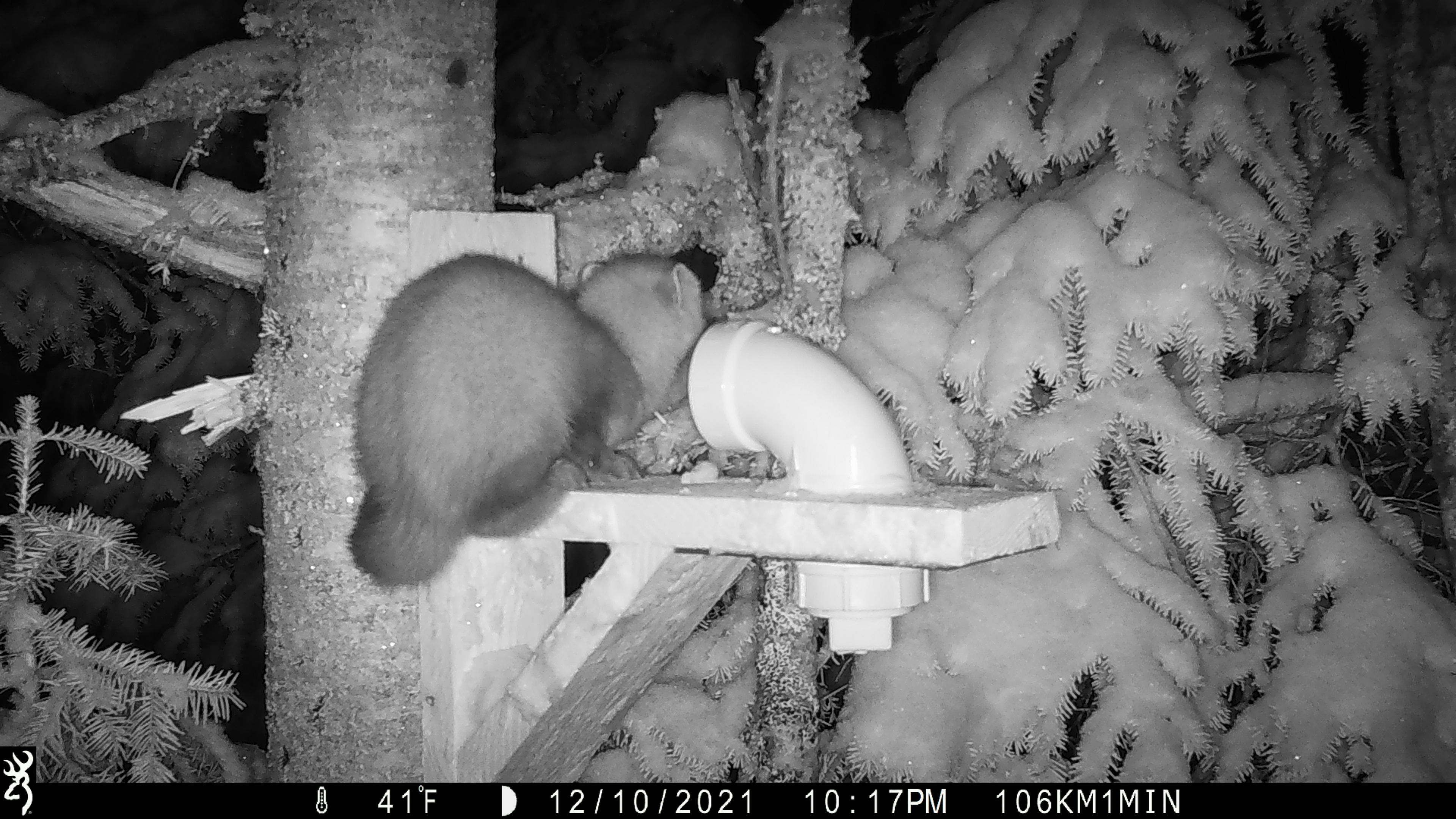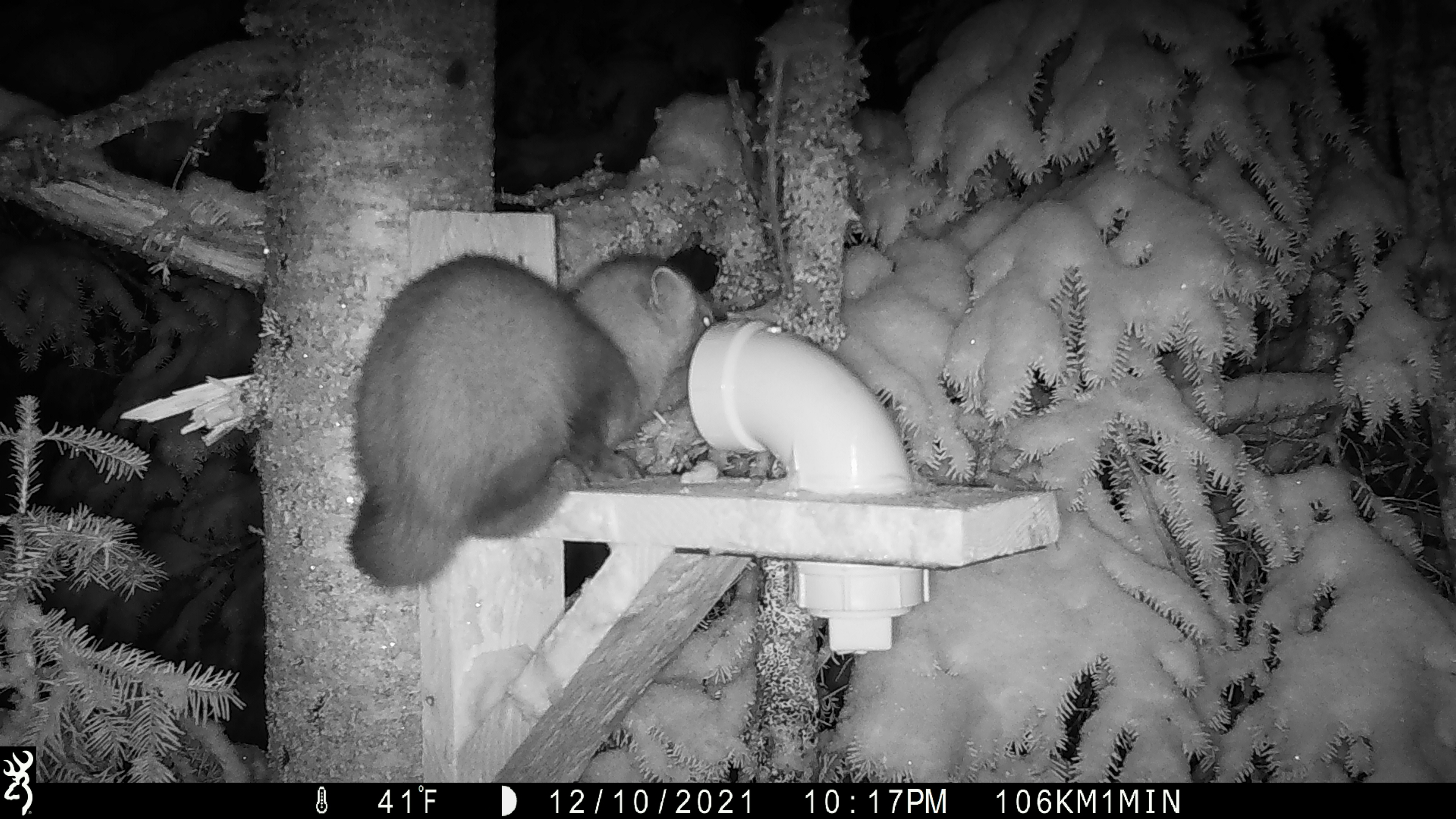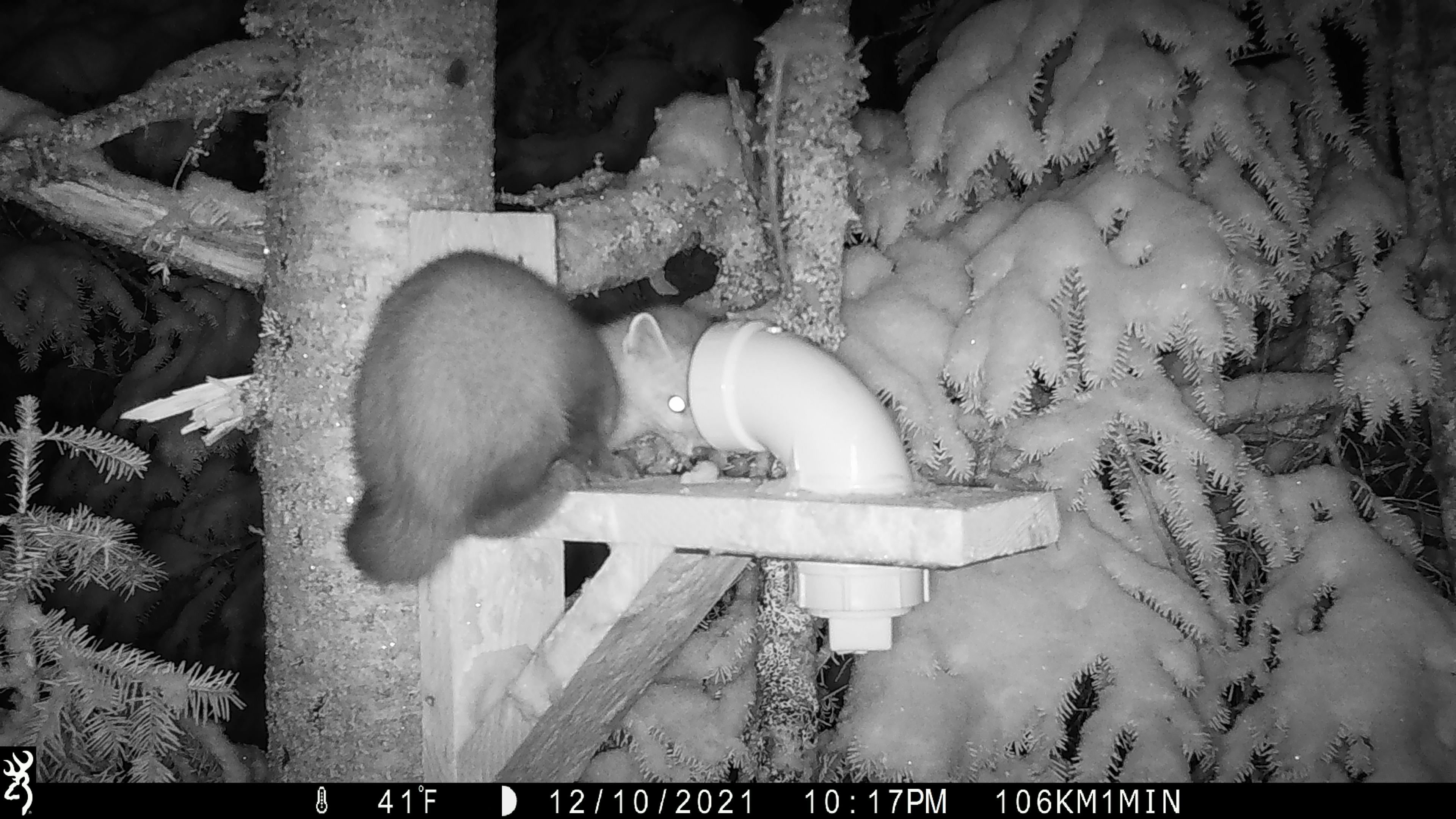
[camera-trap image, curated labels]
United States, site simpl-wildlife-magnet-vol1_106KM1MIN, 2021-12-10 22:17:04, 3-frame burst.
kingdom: Animalia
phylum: Chordata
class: Mammalia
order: Carnivora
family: Mustelidae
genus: Martes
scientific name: Martes americana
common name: american marten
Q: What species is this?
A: American marten (Martes americana).